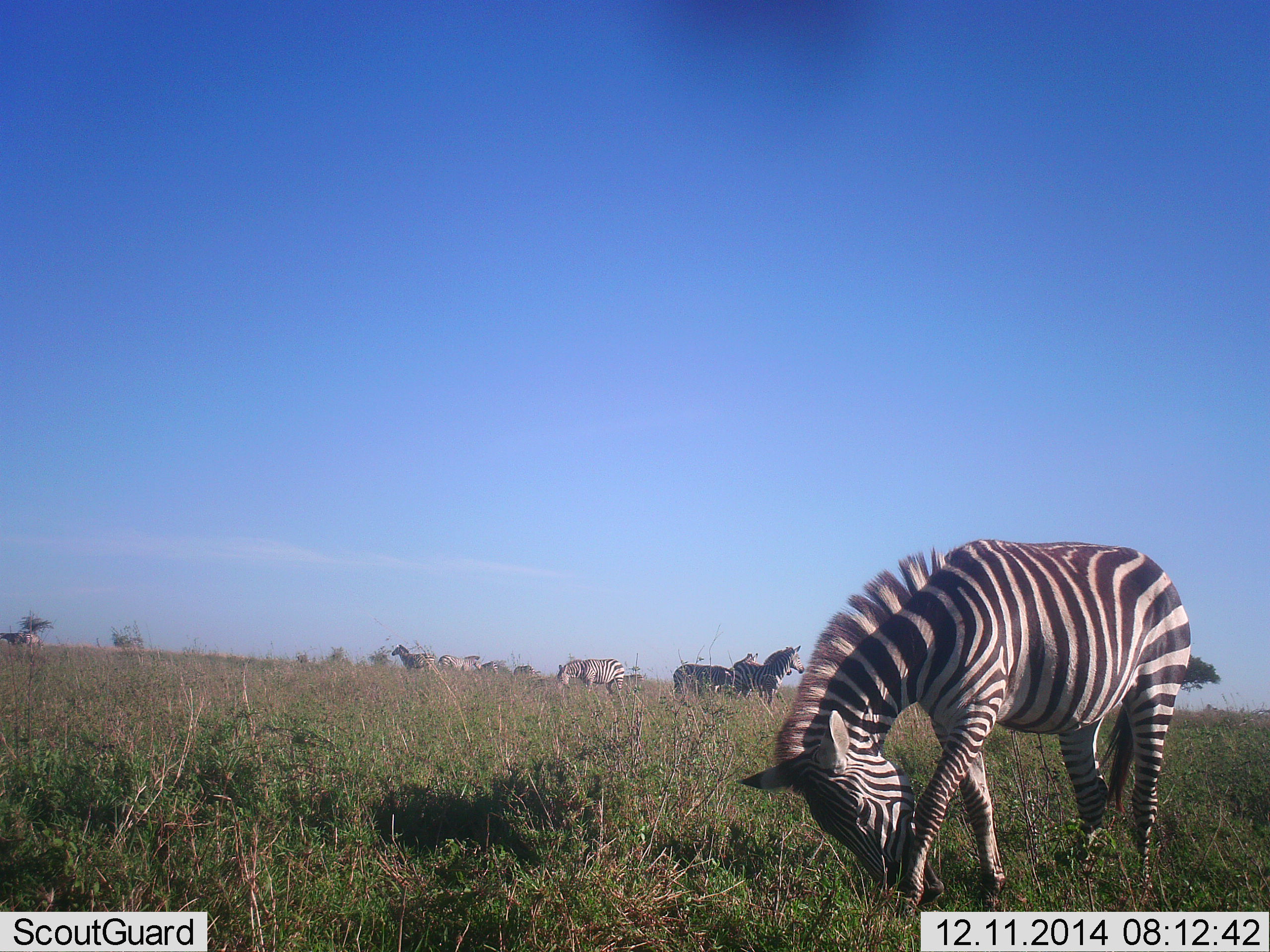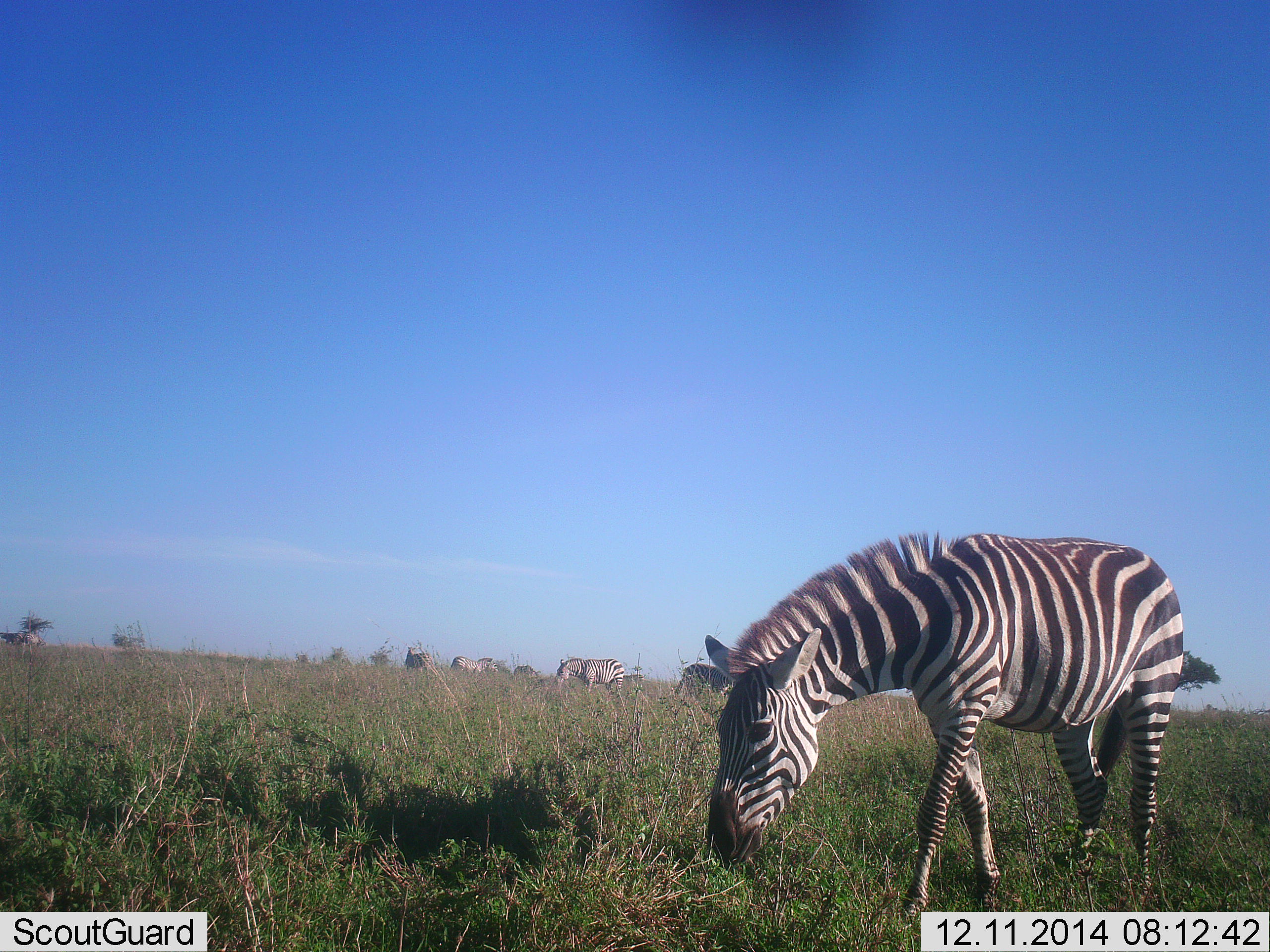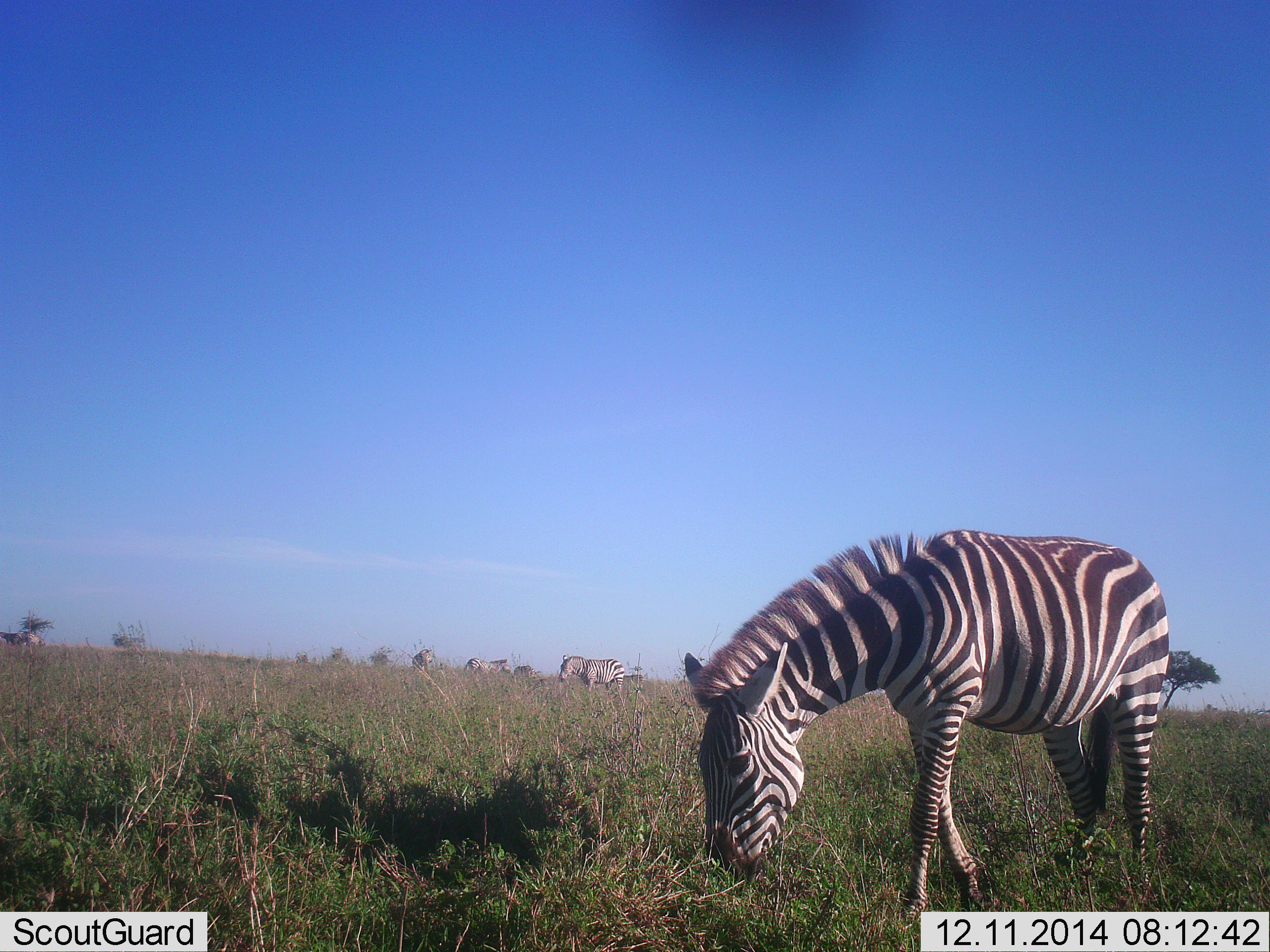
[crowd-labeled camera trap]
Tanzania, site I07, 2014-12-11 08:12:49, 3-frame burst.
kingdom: Animalia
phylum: Chordata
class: Mammalia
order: Perissodactyla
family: Equidae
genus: Equus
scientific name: Equus quagga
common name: plains zebra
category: zebra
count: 7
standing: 80%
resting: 0%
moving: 40%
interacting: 10%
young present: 0%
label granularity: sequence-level